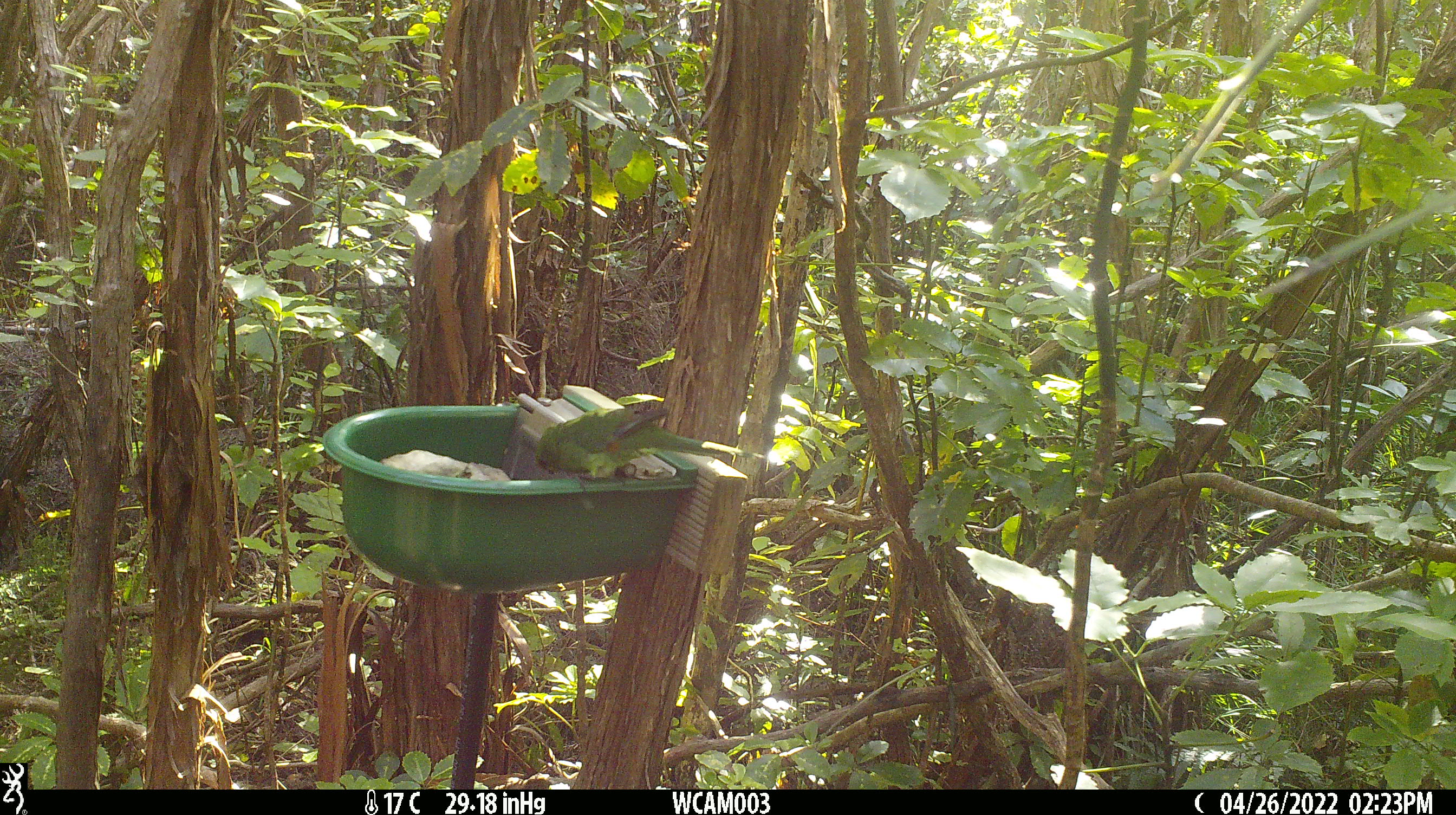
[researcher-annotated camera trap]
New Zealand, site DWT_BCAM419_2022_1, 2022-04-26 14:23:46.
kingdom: Animalia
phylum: Chordata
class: Aves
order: Psittaciformes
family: Psittaculidae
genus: Cyanoramphus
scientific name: Cyanoramphus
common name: parakeet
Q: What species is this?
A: Parakeet (Cyanoramphus).